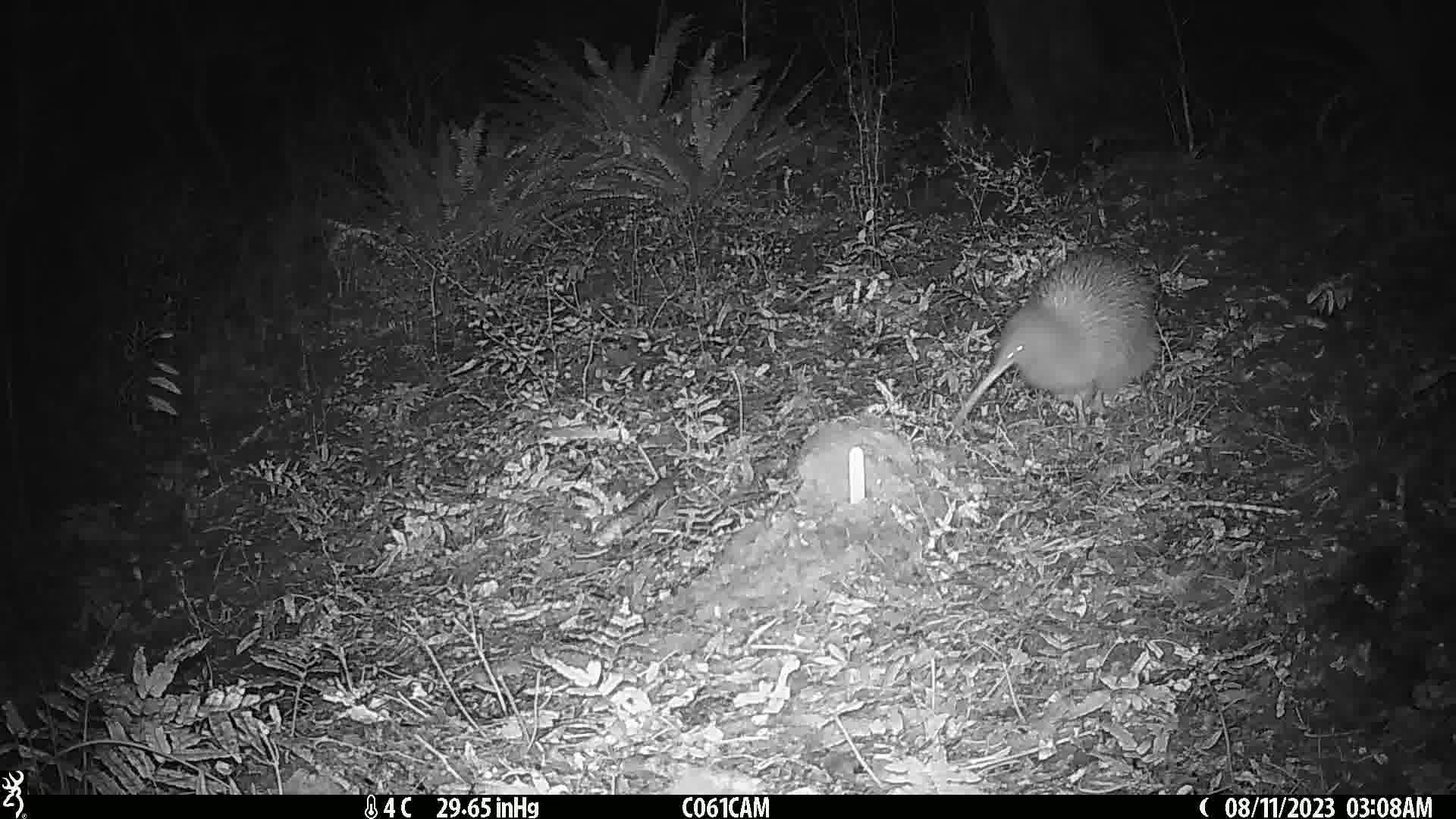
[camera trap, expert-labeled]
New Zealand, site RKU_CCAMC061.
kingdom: Animalia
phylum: Chordata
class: Aves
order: Apterygiformes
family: Apterygidae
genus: Apteryx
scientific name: Apteryx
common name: kiwi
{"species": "kiwi (Apteryx)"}